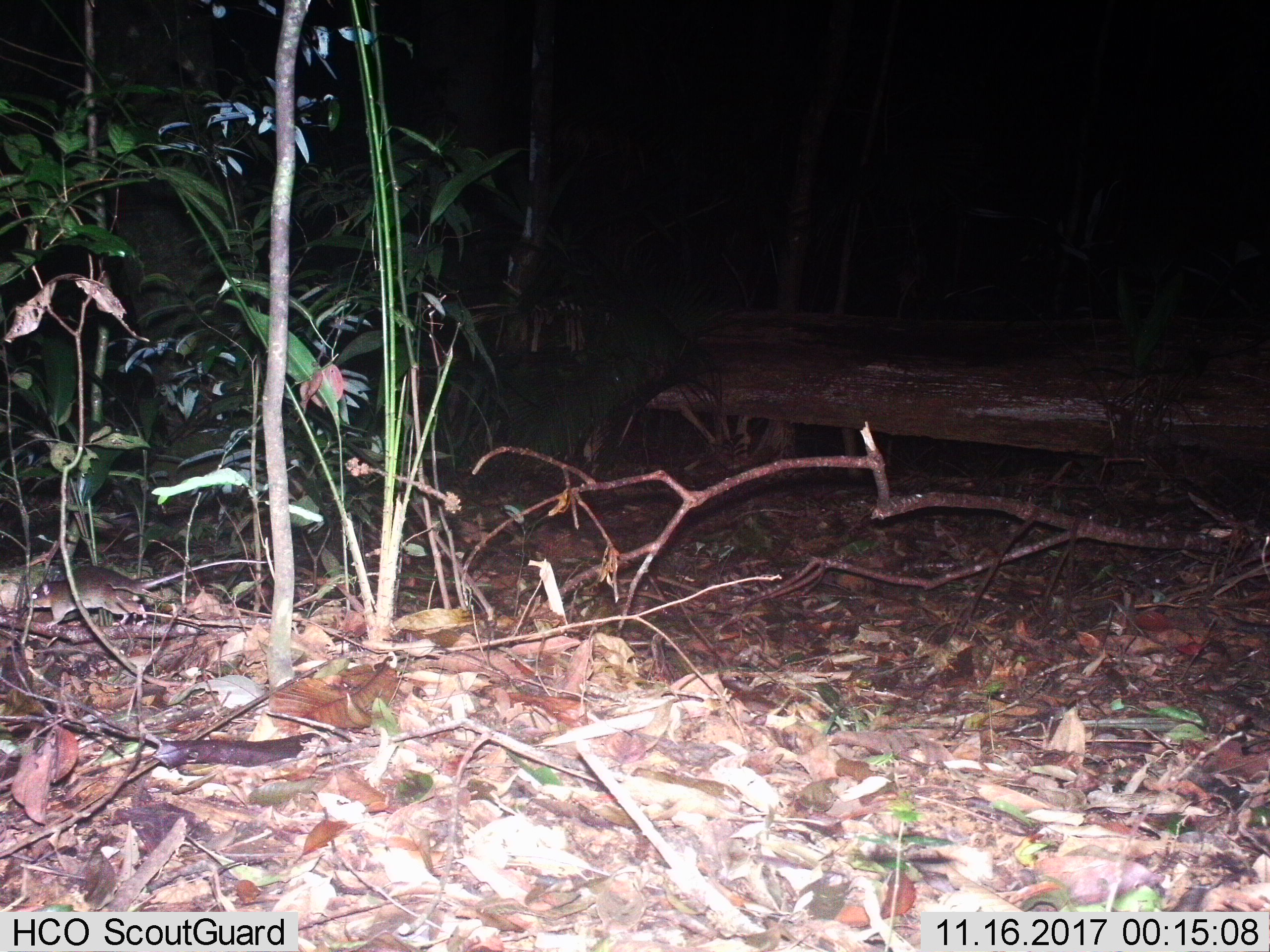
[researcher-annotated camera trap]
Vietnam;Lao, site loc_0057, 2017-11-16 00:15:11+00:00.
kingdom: Animalia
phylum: Chordata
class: Mammalia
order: Rodentia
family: Muridae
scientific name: Muridae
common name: old-world mice and rats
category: unidentified murid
Unidentified murid (old-world mice and rats) (Muridae). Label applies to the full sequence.